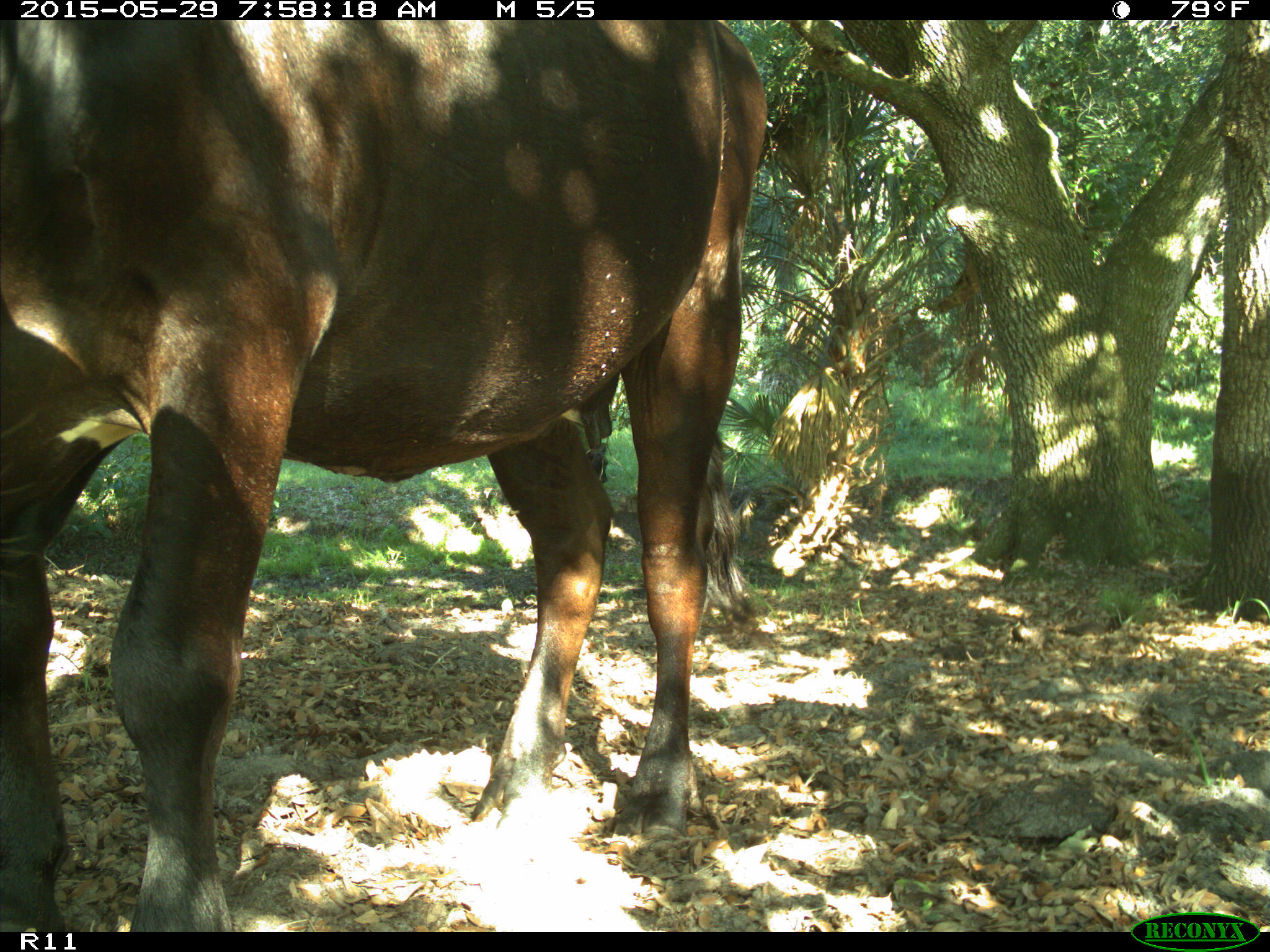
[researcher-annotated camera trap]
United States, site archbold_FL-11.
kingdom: Animalia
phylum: Chordata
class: Mammalia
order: Artiodactyla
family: Bovidae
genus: Bos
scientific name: Bos taurus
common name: domestic cow